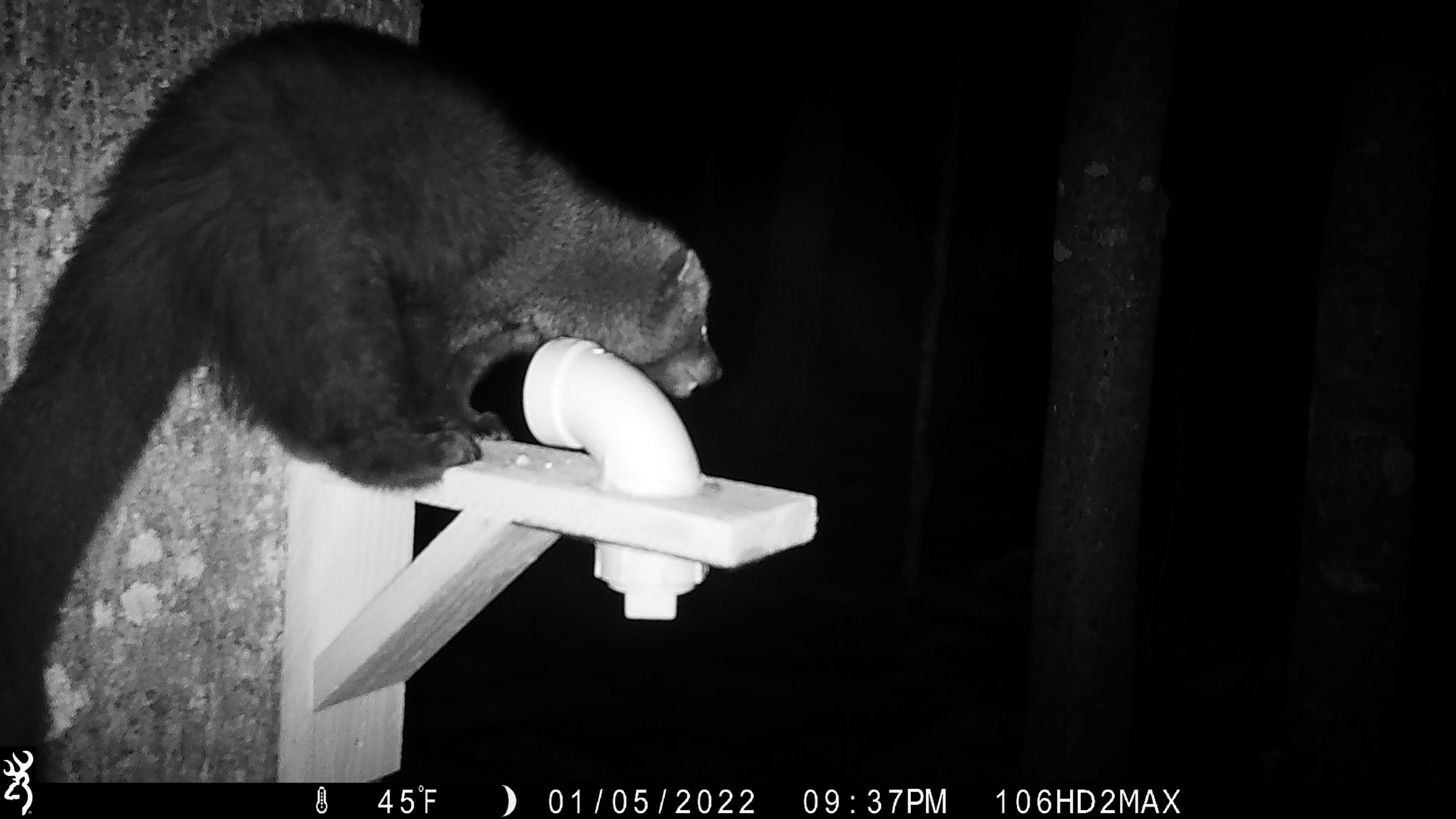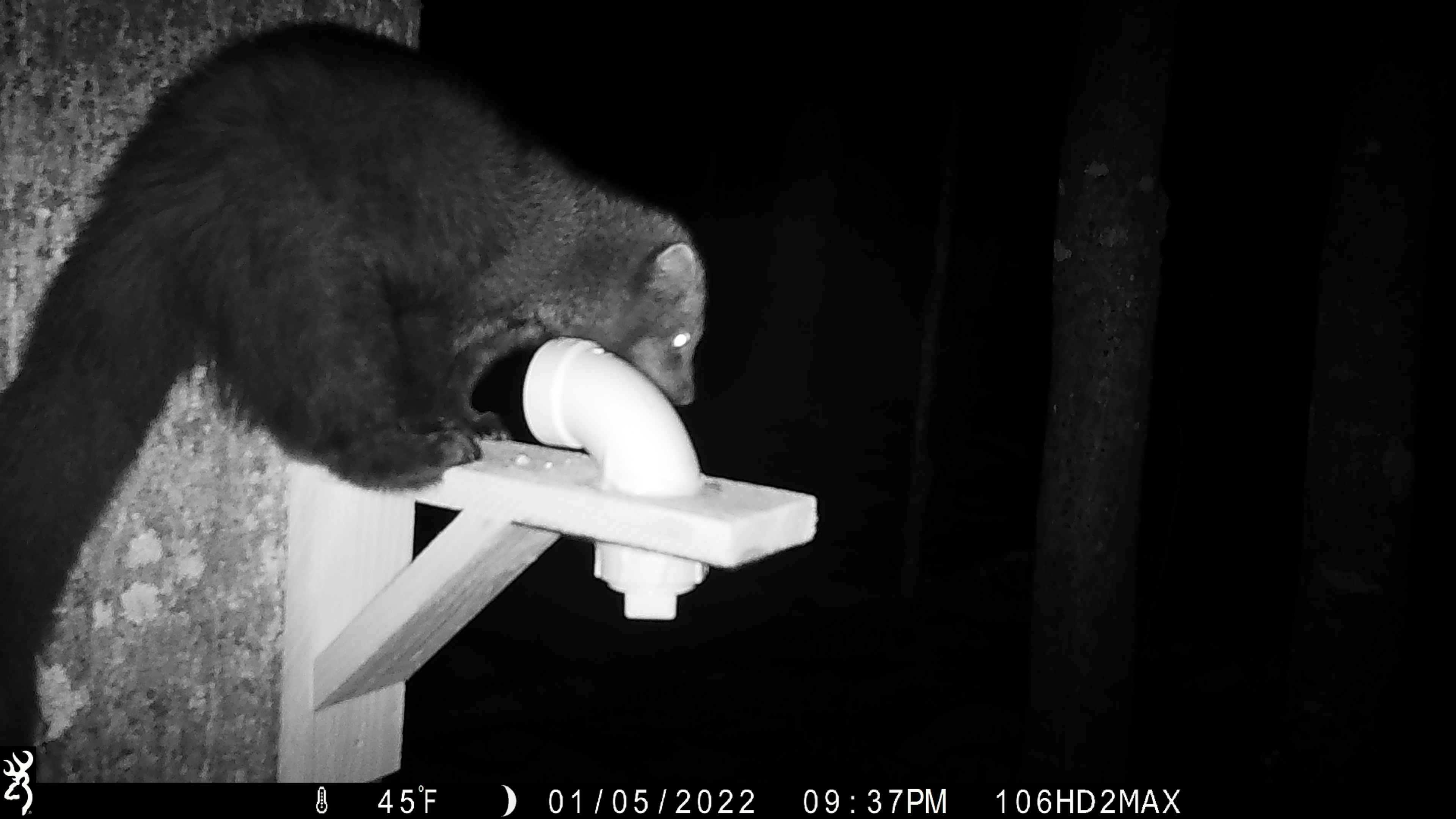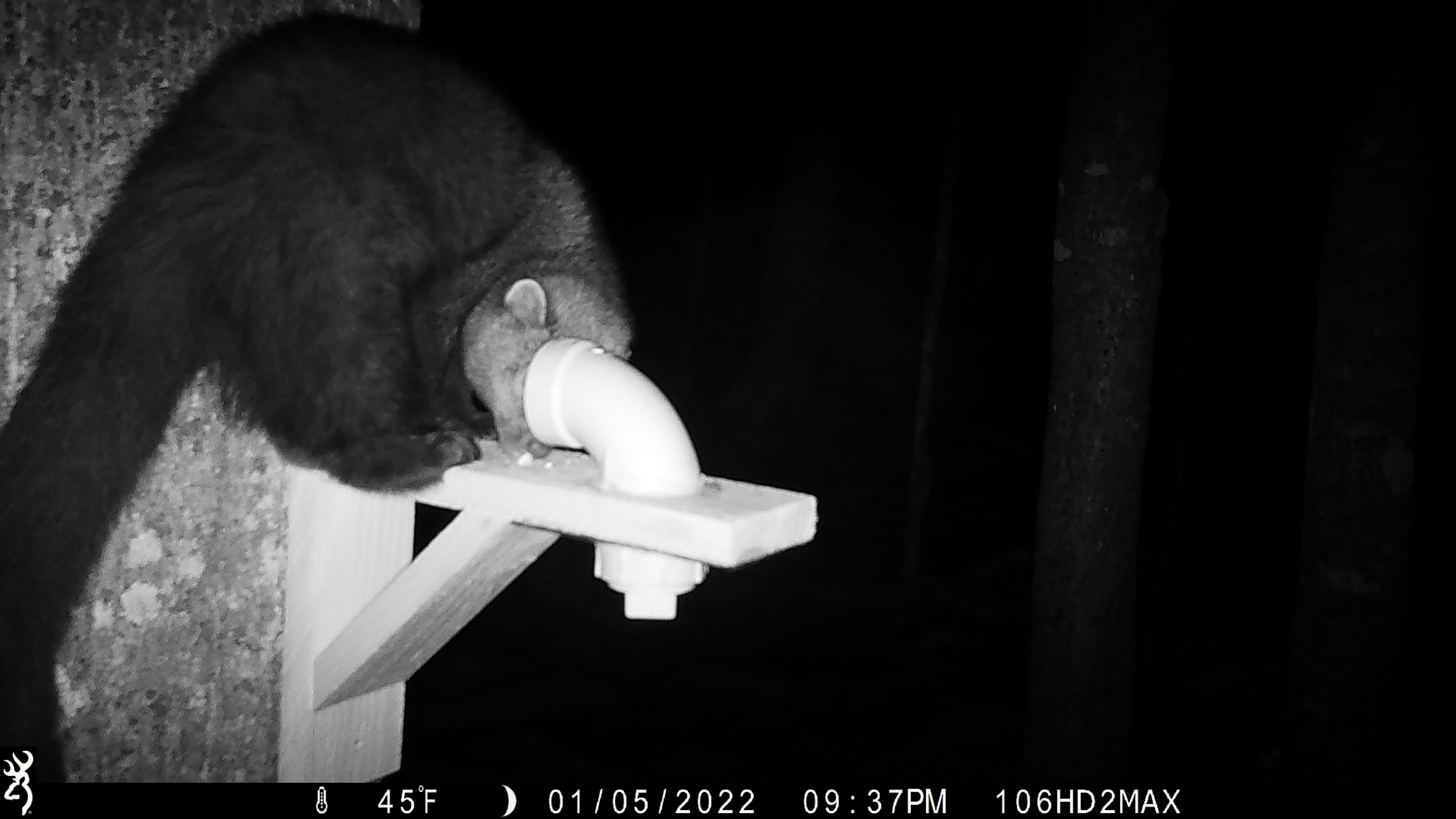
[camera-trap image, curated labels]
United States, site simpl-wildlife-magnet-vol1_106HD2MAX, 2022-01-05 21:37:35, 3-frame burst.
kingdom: Animalia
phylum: Chordata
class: Mammalia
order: Carnivora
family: Mustelidae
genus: Pekania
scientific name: Pekania pennanti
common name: fisher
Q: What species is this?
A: Fisher (Pekania pennanti).